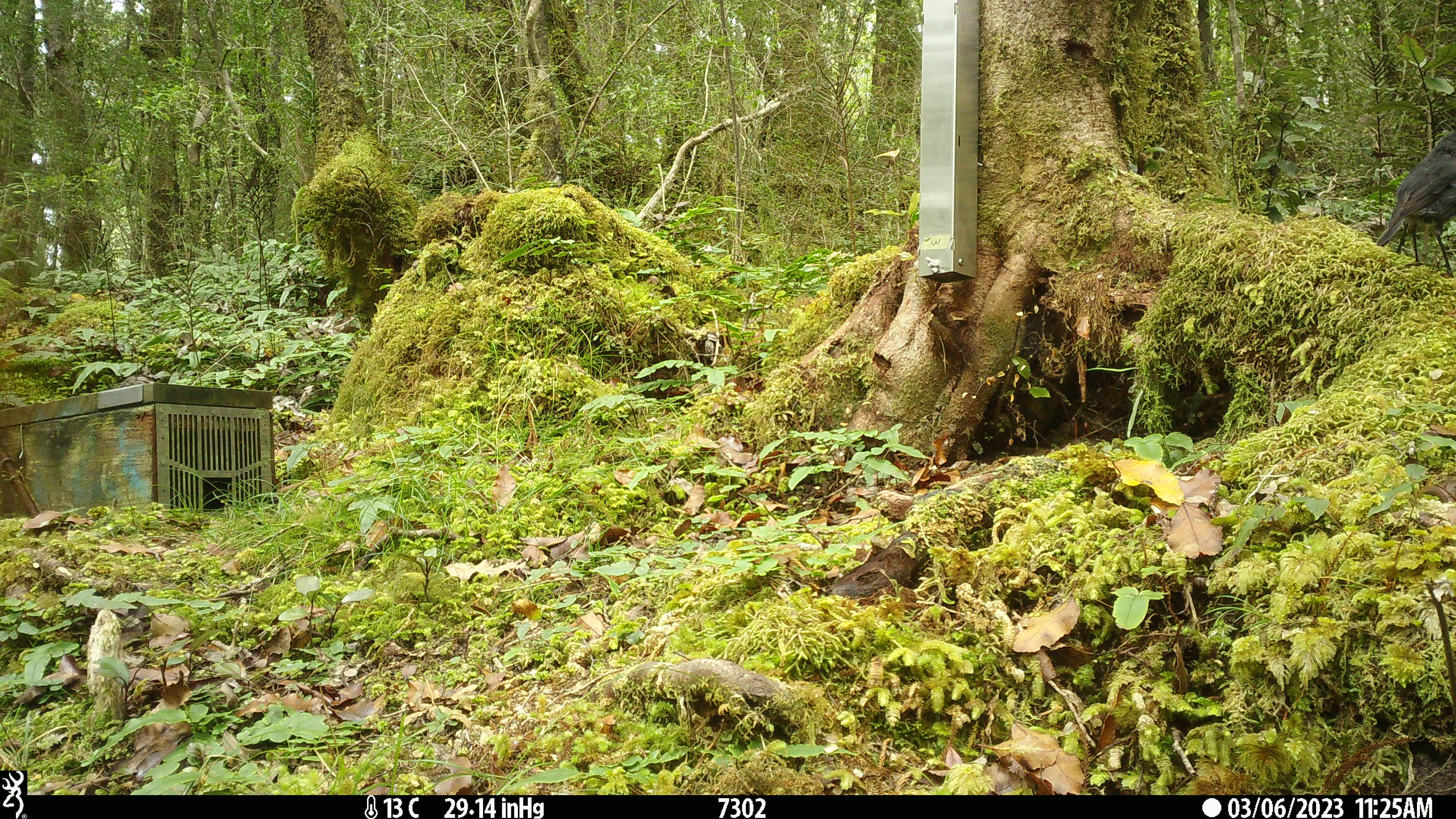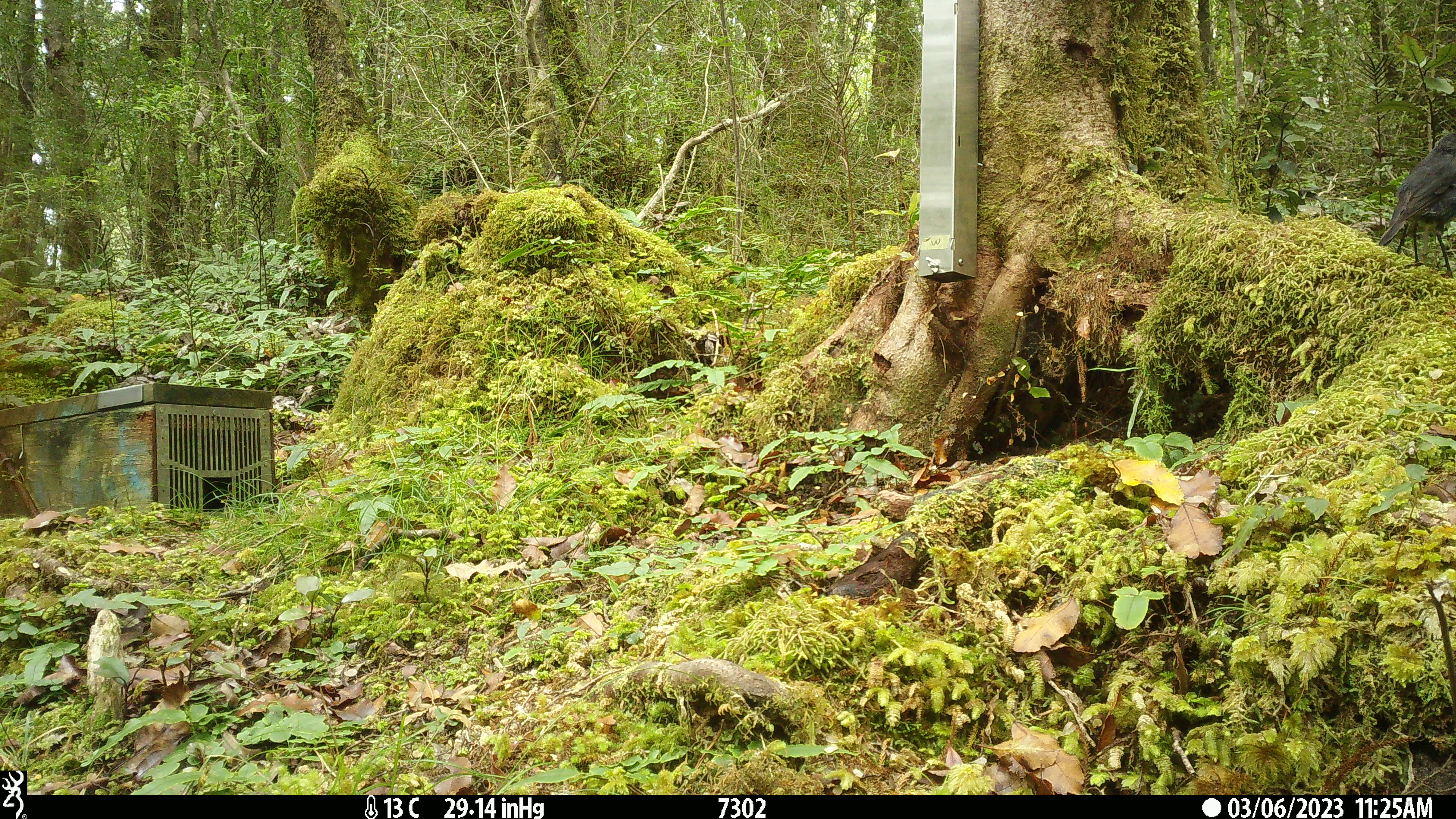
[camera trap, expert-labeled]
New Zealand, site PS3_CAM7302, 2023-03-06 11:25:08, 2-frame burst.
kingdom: Animalia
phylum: Chordata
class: Aves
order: Passeriformes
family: Petroicidae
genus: Petroica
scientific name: Petroica australis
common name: new zealand robin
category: robin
Robin (new zealand robin) (Petroica australis).